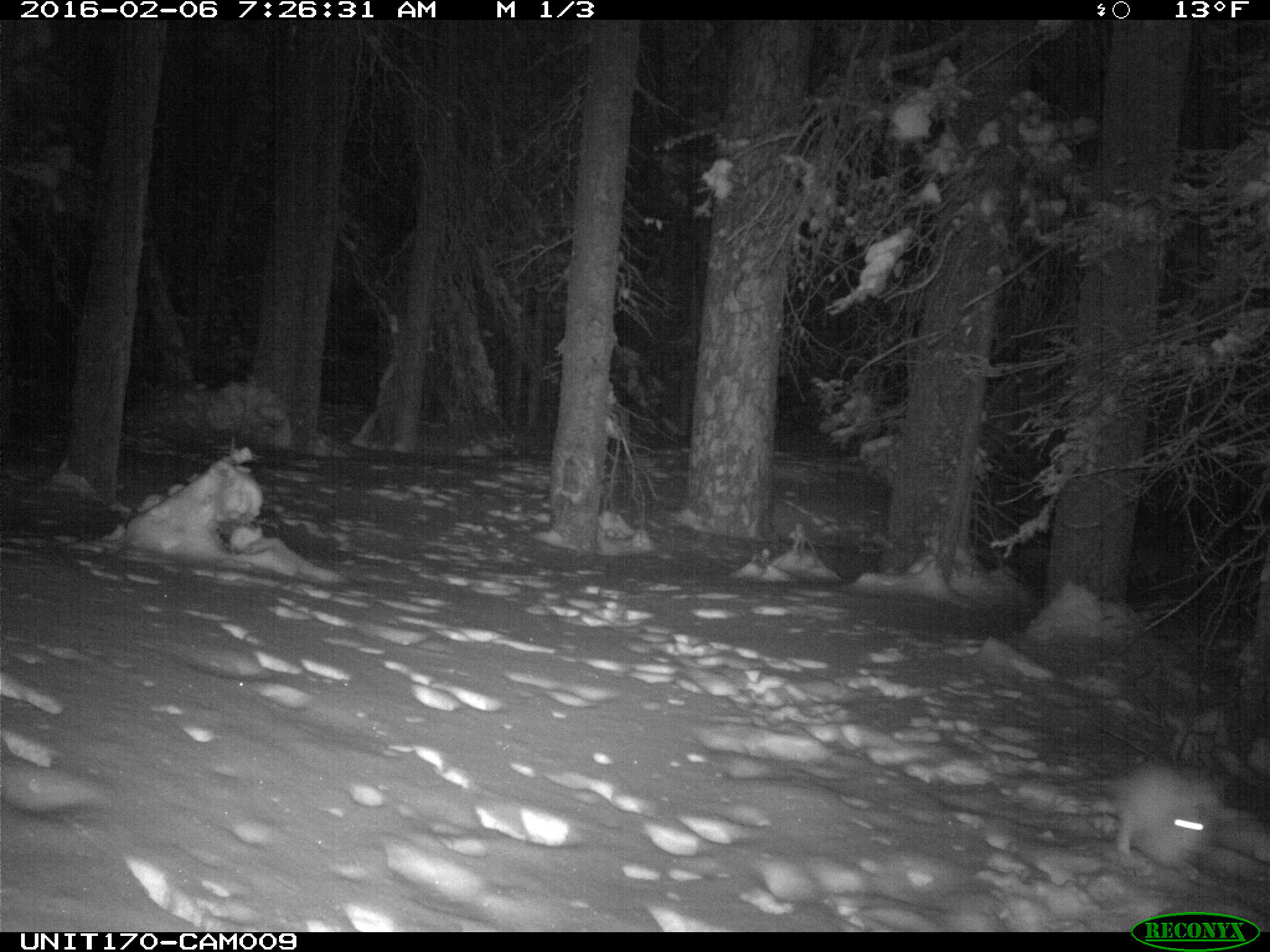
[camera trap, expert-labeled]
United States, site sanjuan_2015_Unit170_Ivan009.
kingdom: Animalia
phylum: Chordata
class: Mammalia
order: Lagomorpha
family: Leporidae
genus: Lepus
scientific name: Lepus americanus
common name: snowshoe hare